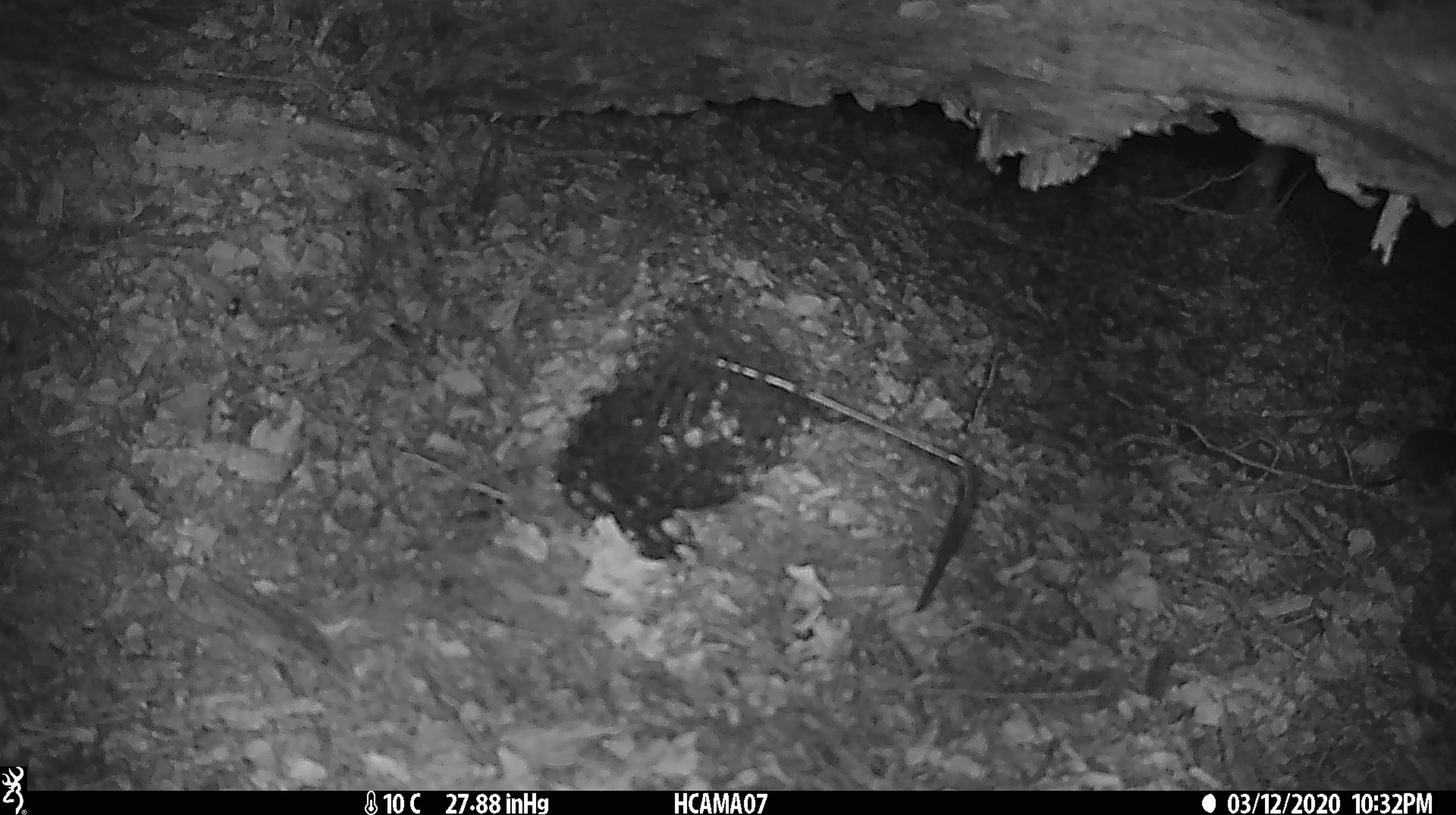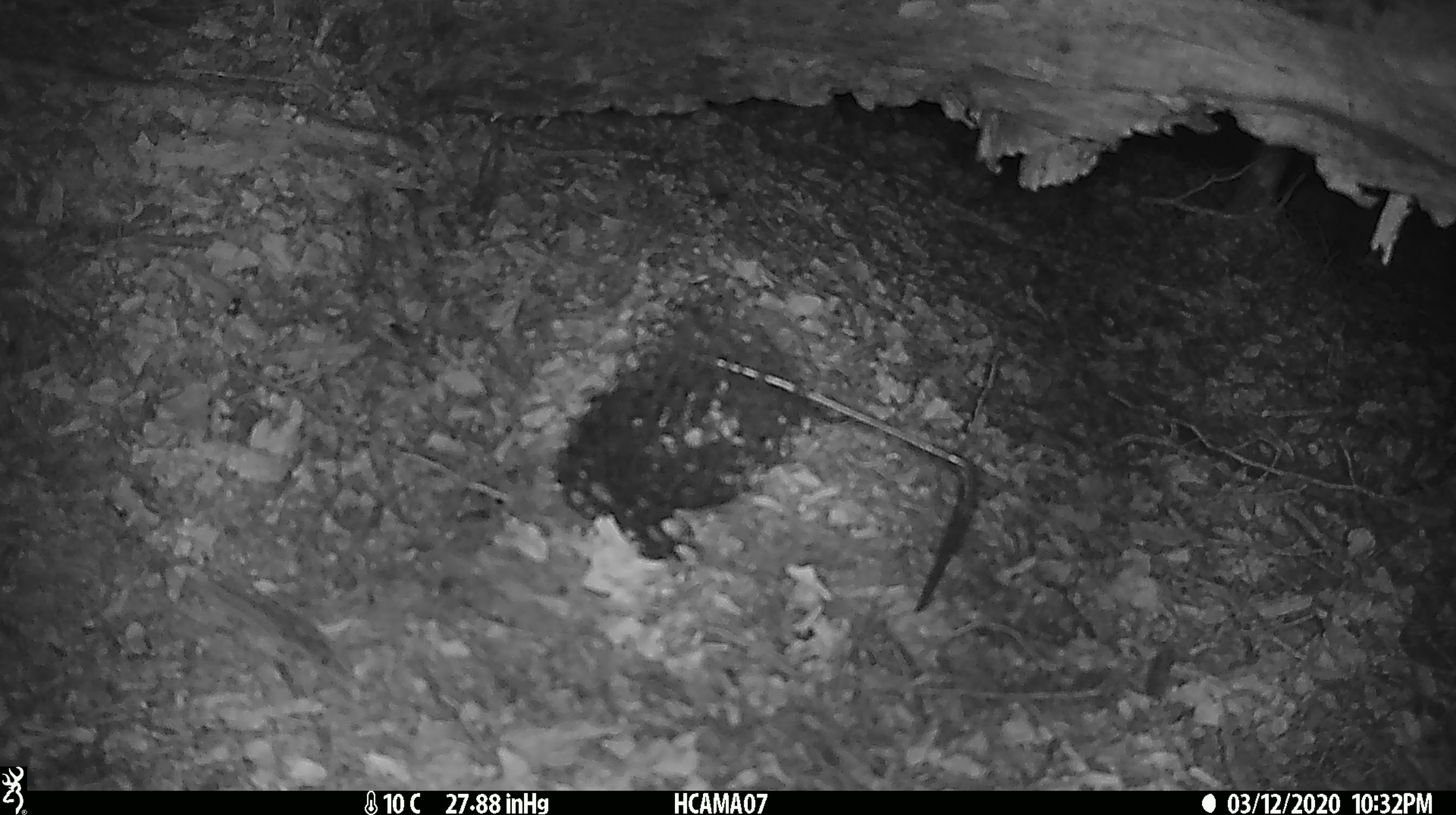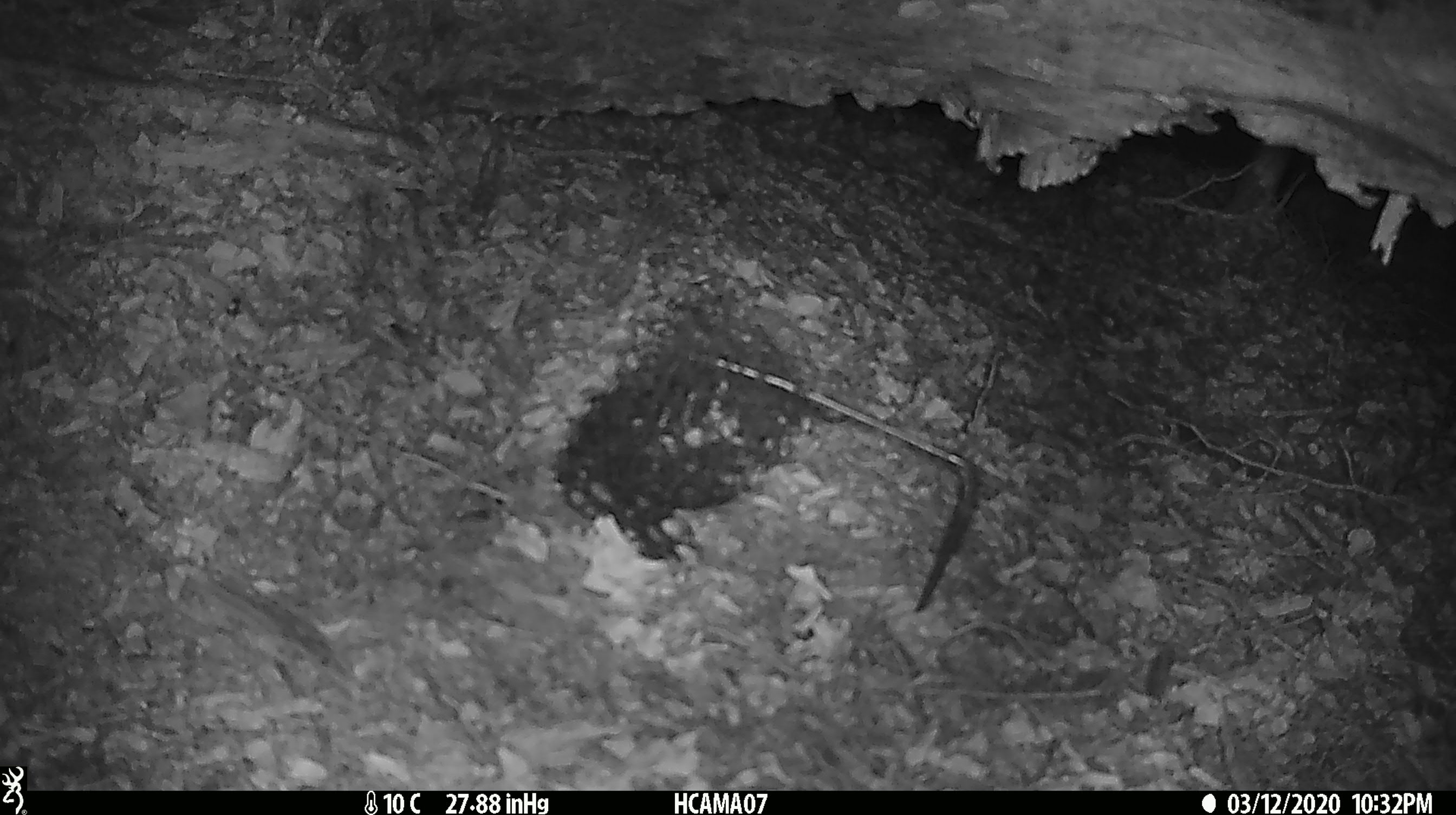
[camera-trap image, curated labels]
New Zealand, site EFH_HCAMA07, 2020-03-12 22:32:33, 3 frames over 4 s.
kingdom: Animalia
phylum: Chordata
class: Mammalia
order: Rodentia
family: Muridae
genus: Mus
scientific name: Mus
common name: mouse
Mouse (Mus).